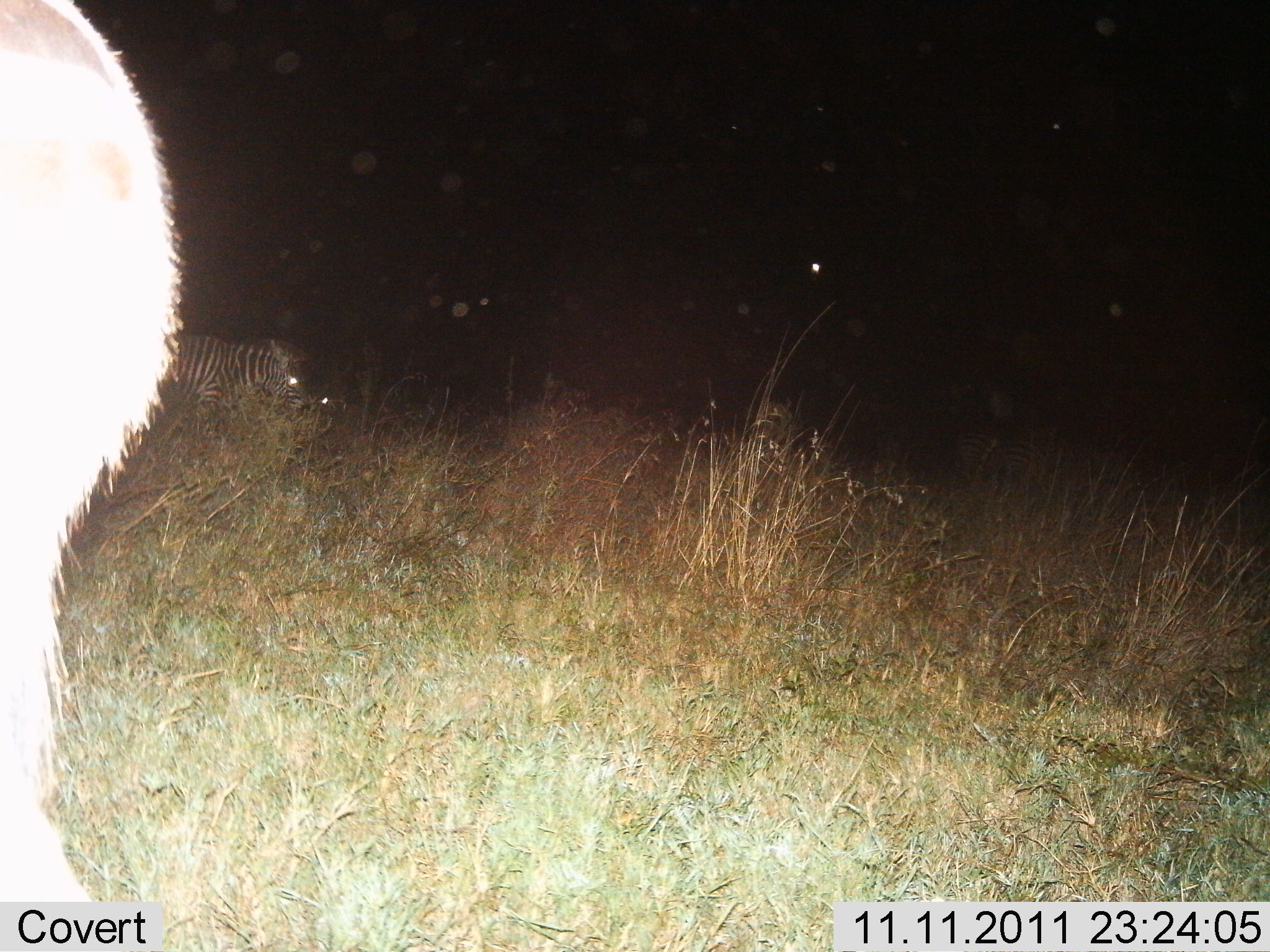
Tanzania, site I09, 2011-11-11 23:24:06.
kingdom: Animalia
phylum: Chordata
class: Mammalia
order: Perissodactyla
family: Equidae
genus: Equus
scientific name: Equus quagga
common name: plains zebra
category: zebra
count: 1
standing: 70%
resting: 0%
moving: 20%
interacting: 10%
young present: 0%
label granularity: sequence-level